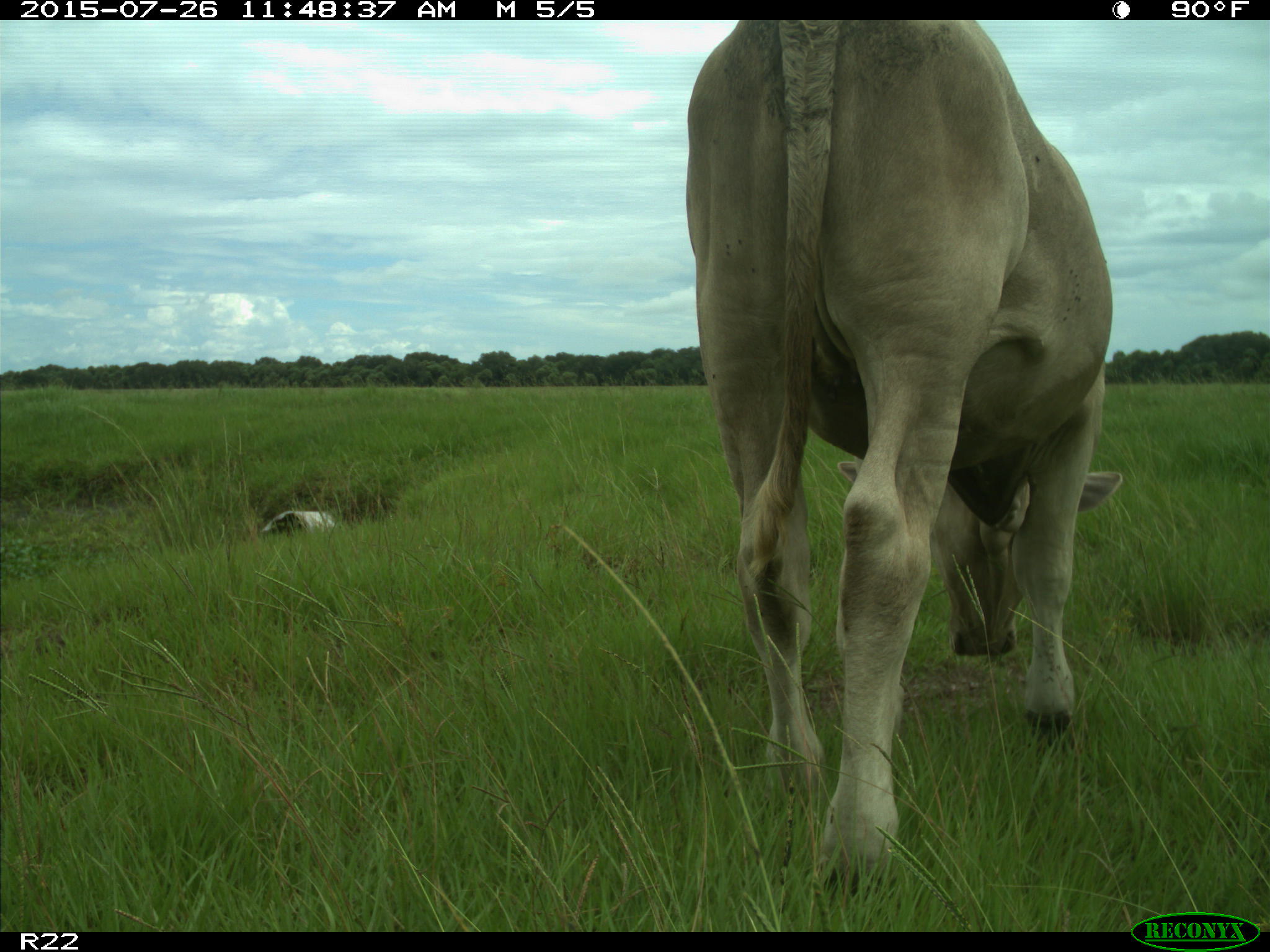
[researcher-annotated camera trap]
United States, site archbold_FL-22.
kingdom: Animalia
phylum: Chordata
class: Mammalia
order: Artiodactyla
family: Bovidae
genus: Bos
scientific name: Bos taurus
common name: domestic cow